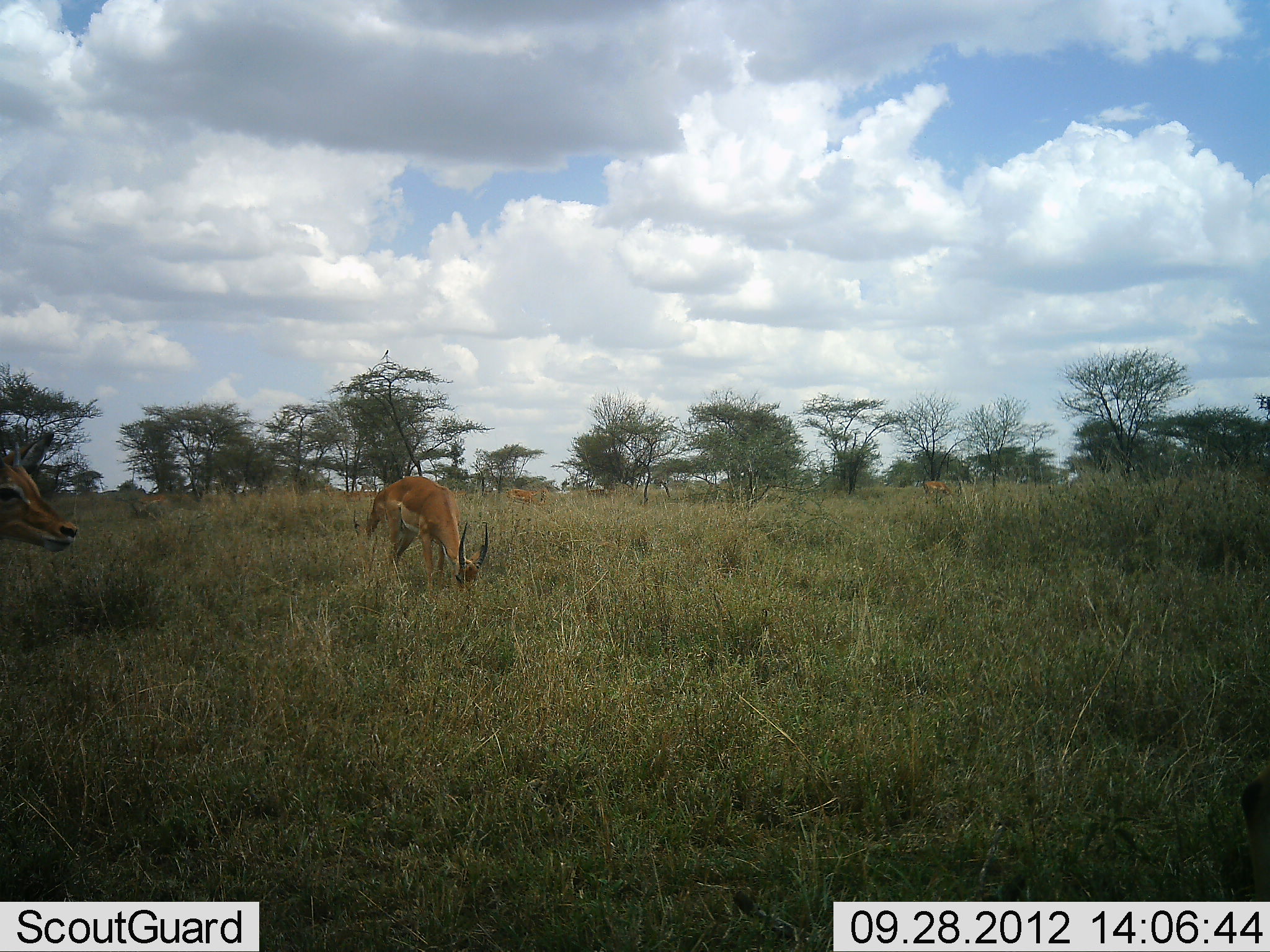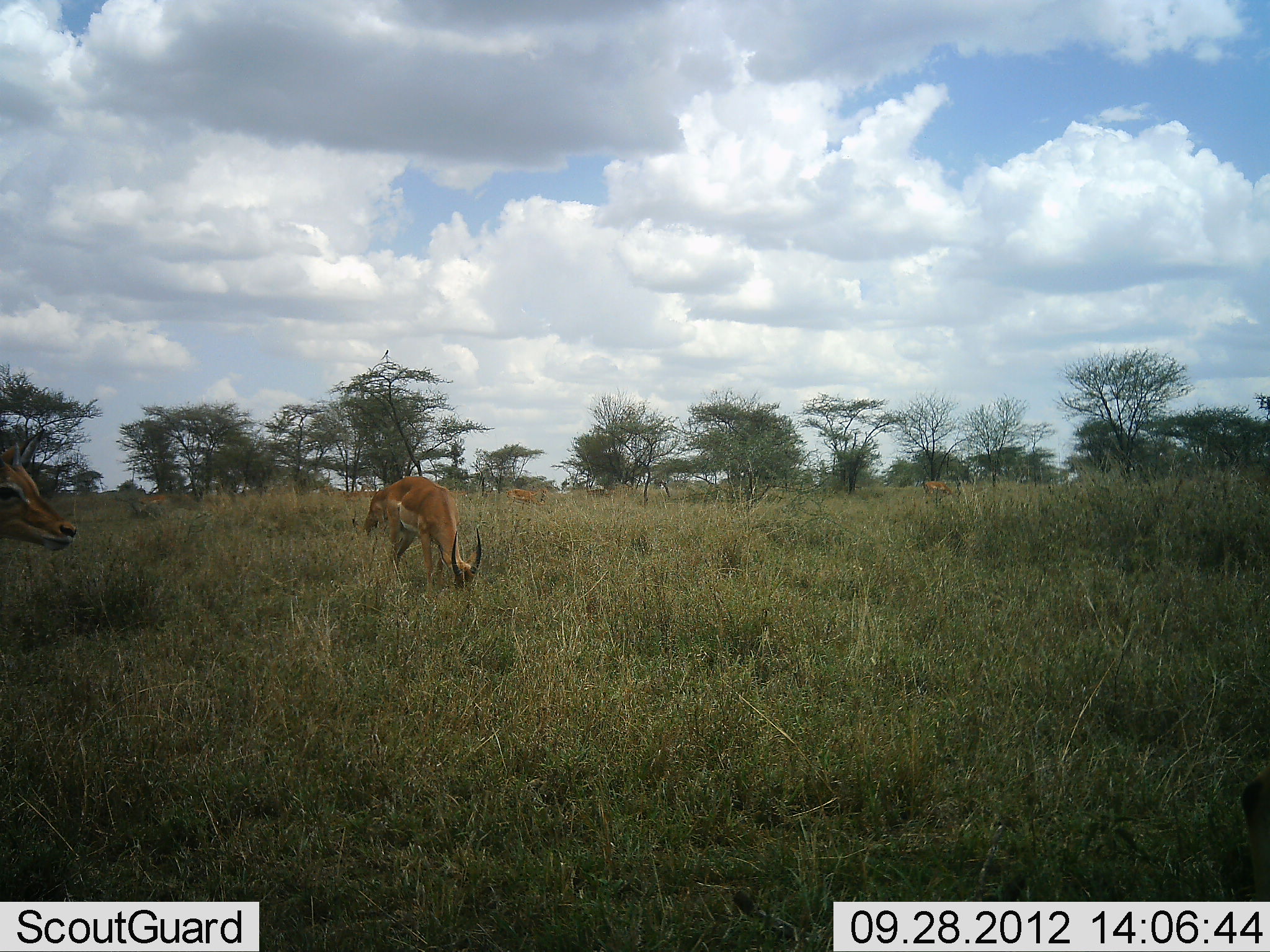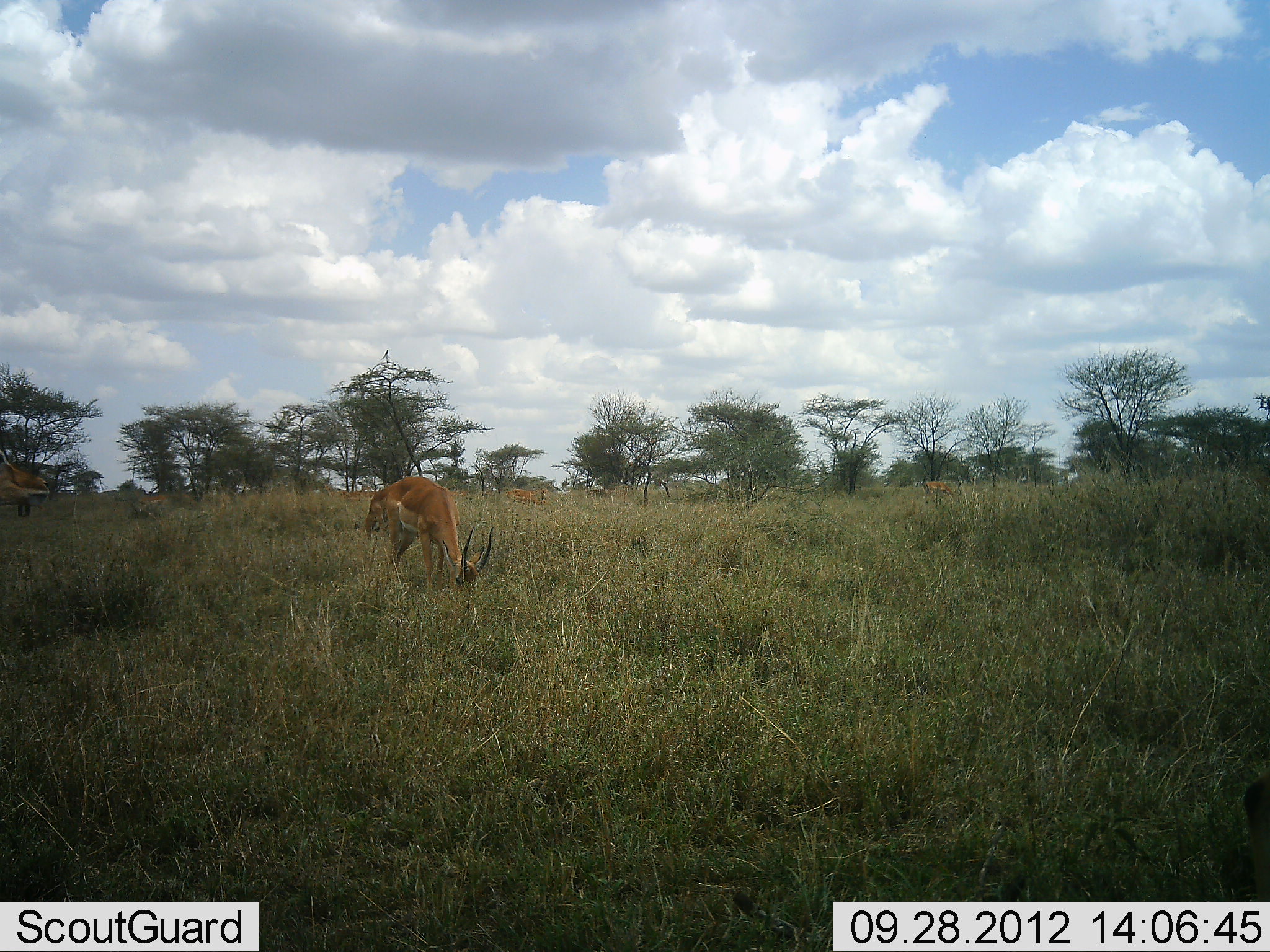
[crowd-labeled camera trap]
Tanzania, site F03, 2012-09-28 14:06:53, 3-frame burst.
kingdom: Animalia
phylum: Chordata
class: Mammalia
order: Artiodactyla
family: Bovidae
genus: Aepyceros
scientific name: Aepyceros melampus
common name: impala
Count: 3.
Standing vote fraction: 70%.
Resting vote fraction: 0%.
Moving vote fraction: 10%.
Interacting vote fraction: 0%.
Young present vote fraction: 0%.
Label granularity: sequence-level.